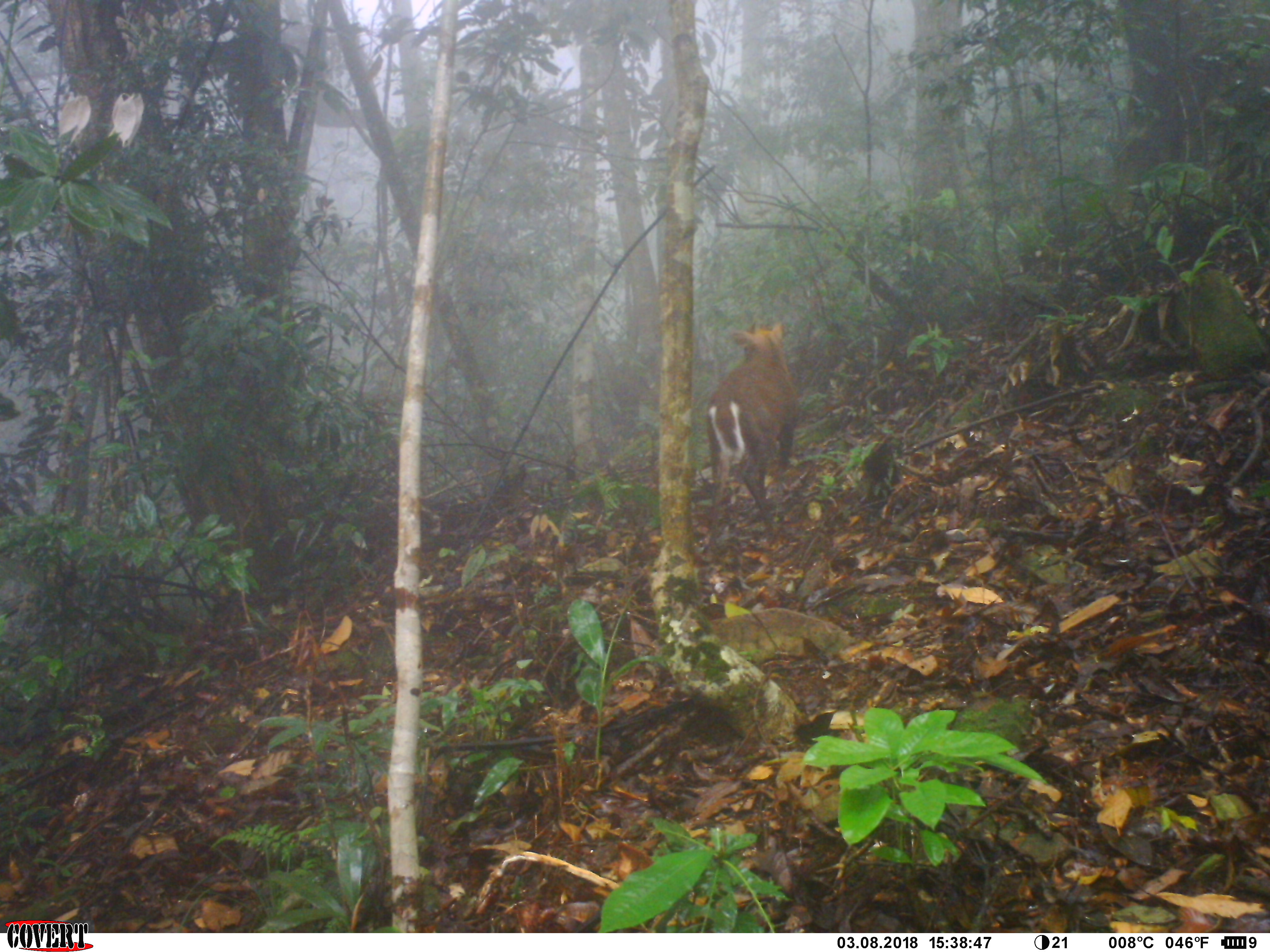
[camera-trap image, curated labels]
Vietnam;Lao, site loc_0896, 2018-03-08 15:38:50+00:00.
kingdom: Animalia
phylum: Chordata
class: Mammalia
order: Artiodactyla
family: Cervidae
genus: Muntiacus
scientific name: Muntiacus rooseveltorum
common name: roosevelt's muntjac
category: roosevelts muntjac group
Roosevelts muntjac group (roosevelt's muntjac) (Muntiacus rooseveltorum). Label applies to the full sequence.